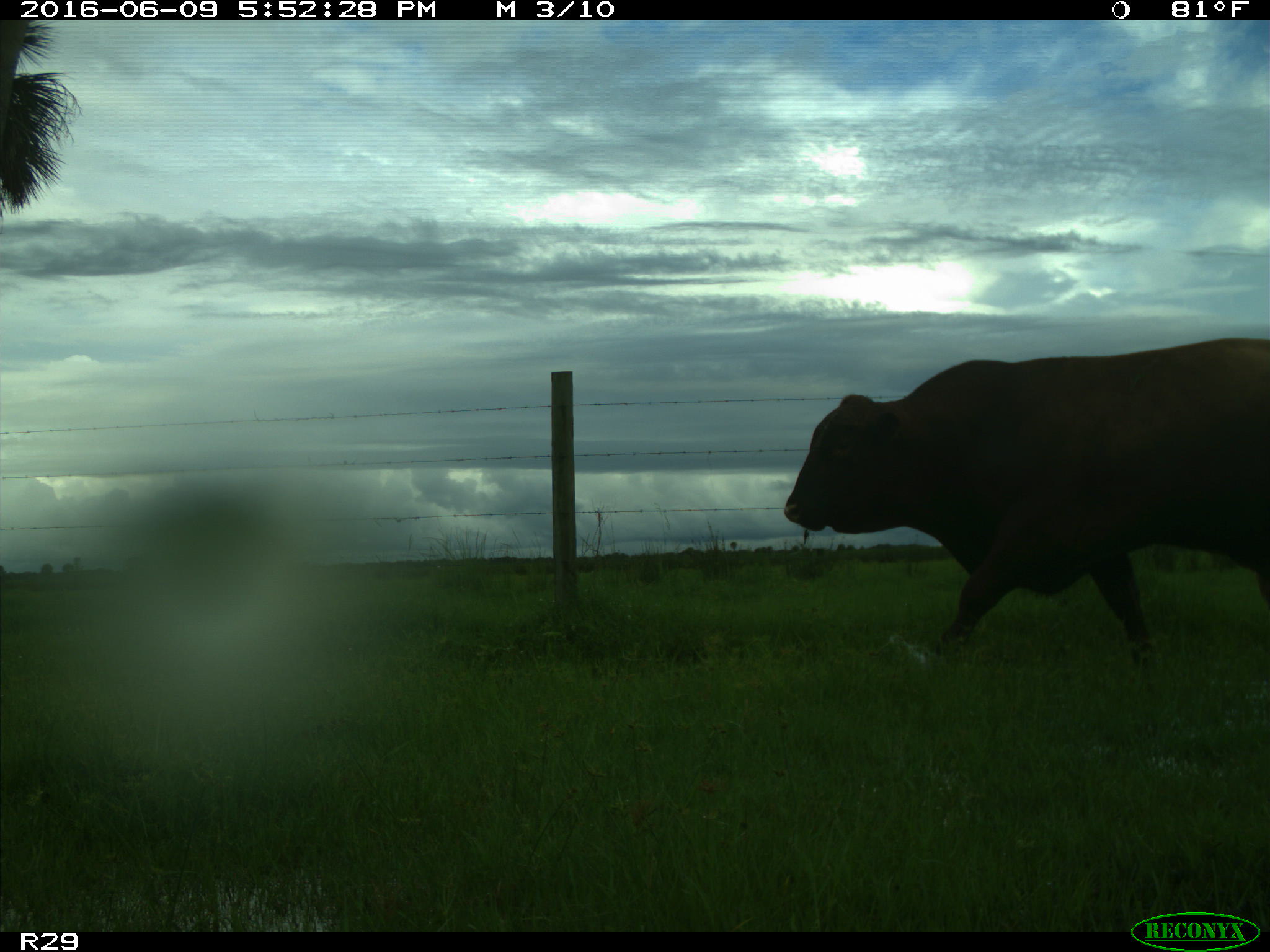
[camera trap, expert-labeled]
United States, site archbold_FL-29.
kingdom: Animalia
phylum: Chordata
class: Mammalia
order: Artiodactyla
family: Bovidae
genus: Bos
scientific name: Bos taurus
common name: domestic cow